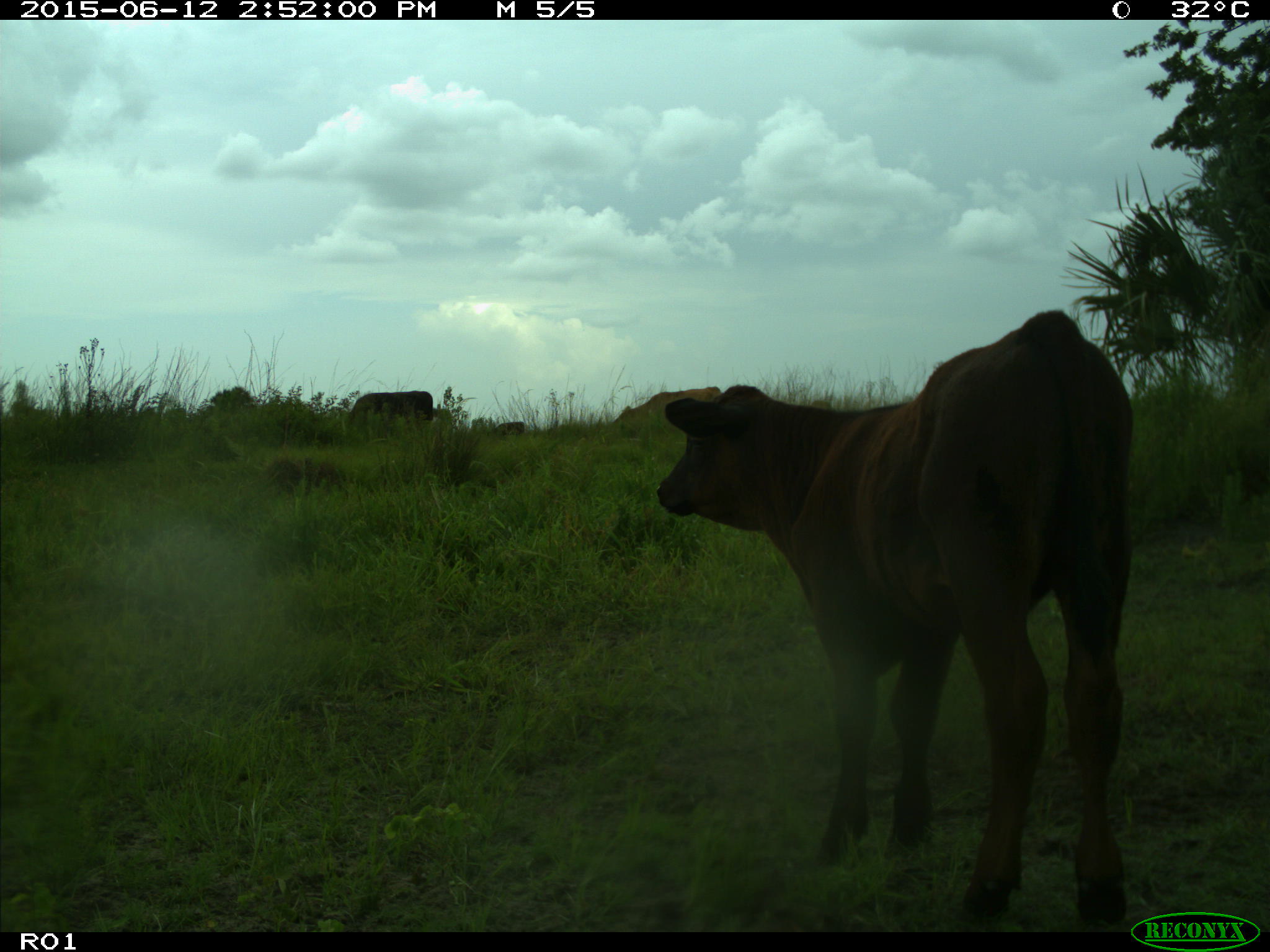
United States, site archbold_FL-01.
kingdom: Animalia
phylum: Chordata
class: Mammalia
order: Artiodactyla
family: Bovidae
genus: Bos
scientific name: Bos taurus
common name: domestic cow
Bos taurus (domestic cow).